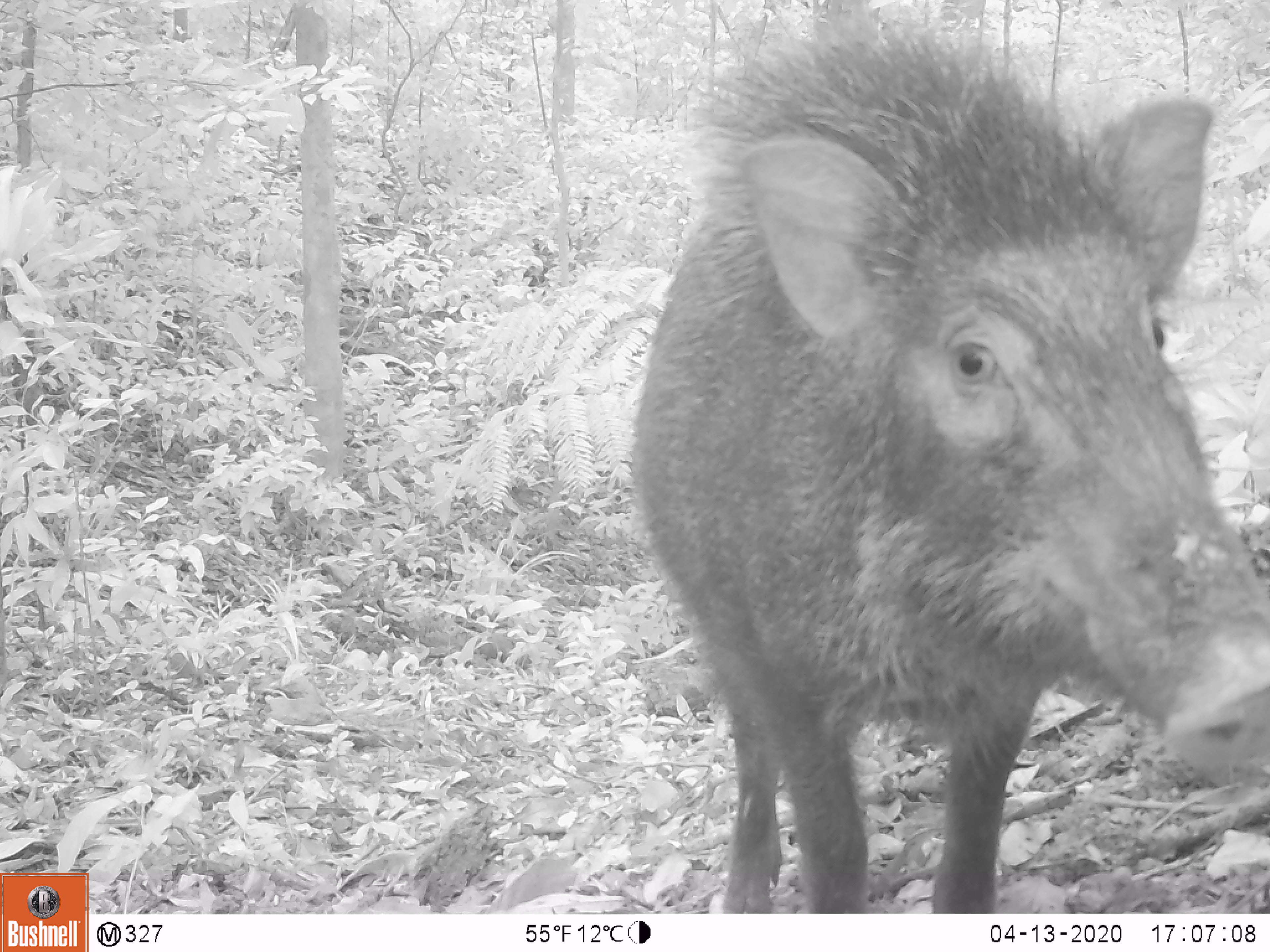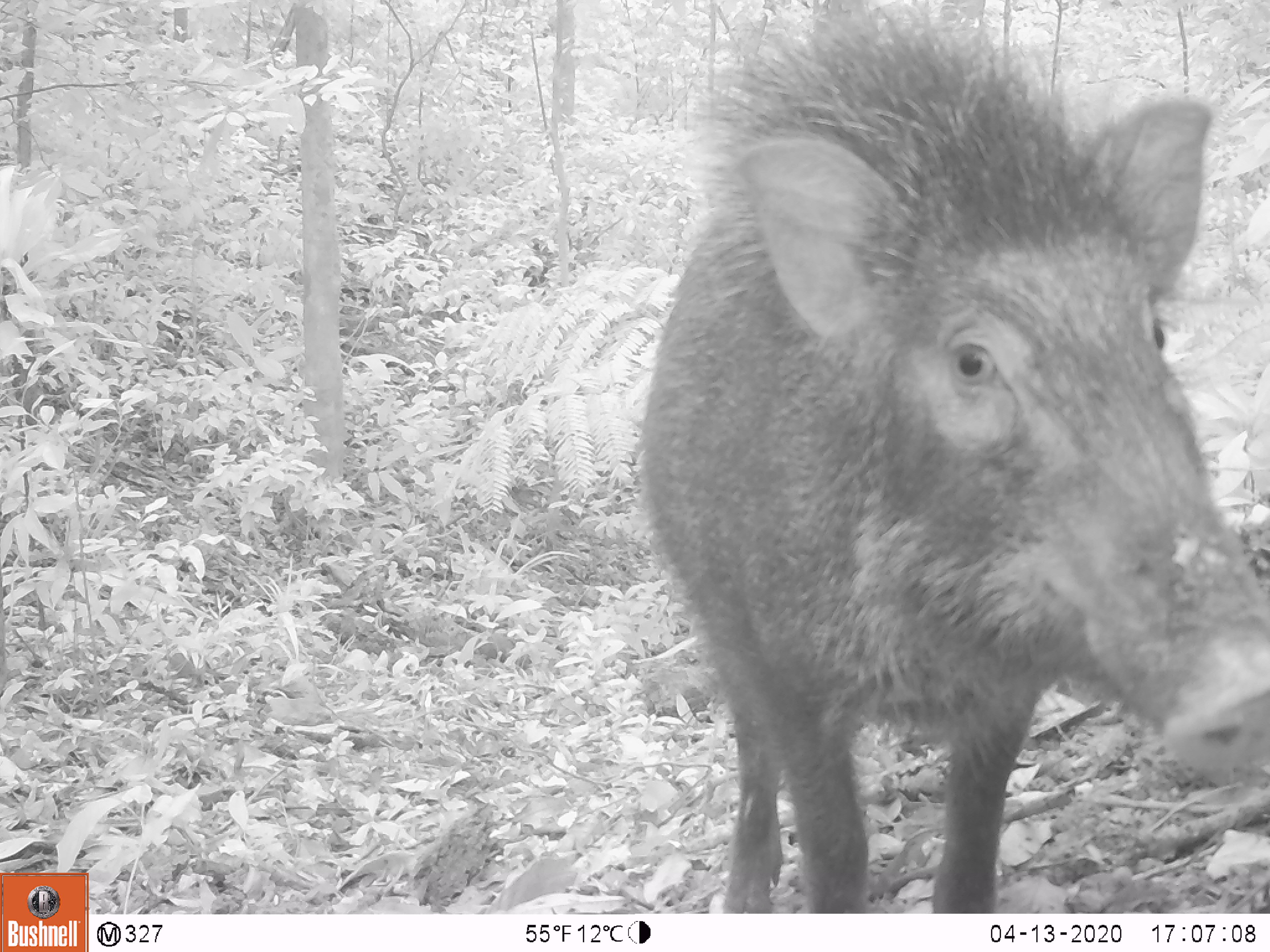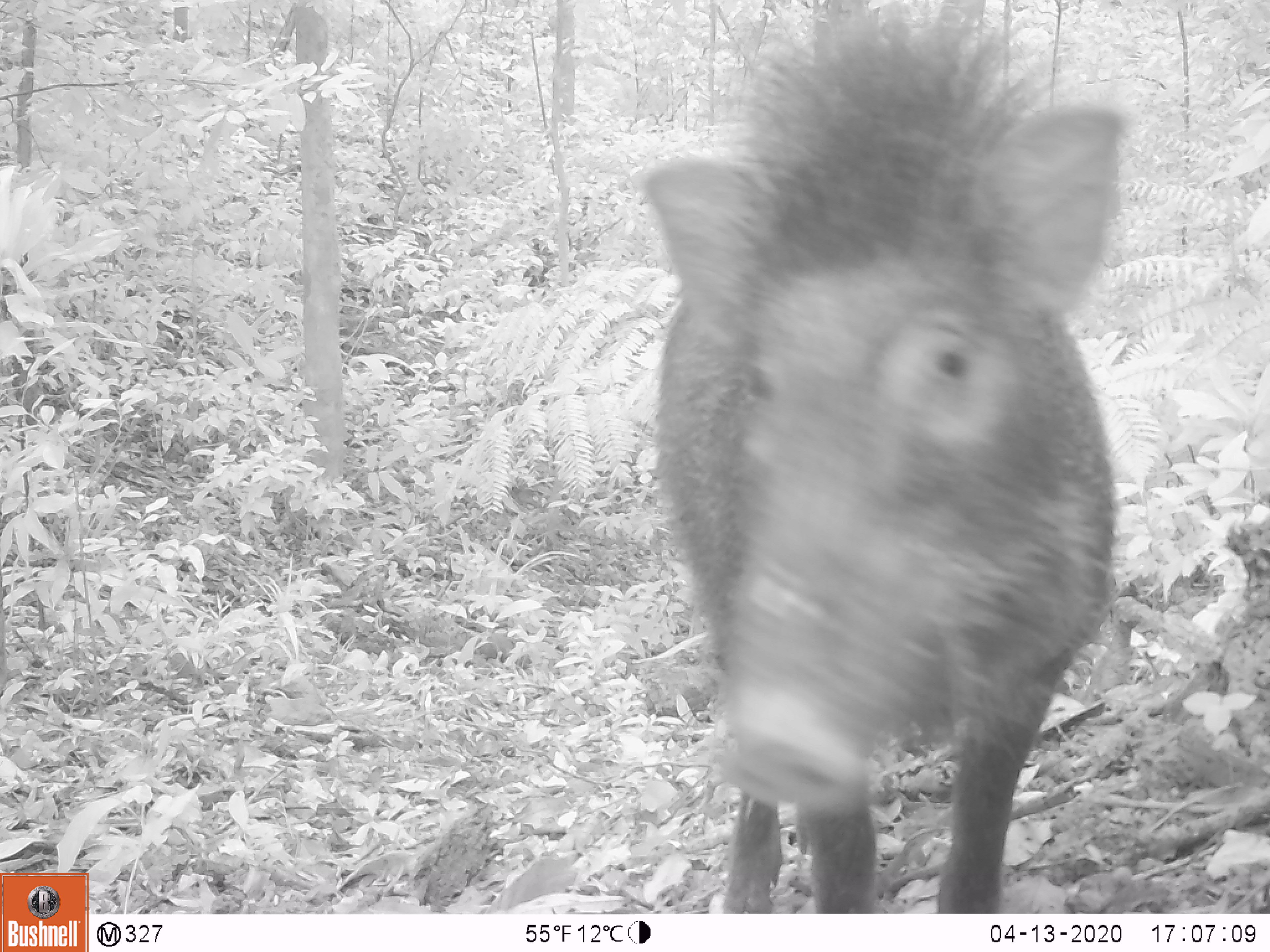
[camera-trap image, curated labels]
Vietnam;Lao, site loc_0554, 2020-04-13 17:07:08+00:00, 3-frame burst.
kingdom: Animalia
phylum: Chordata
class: Mammalia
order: Artiodactyla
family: Suidae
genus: Sus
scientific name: Sus scrofa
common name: eurasian wild pig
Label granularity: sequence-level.